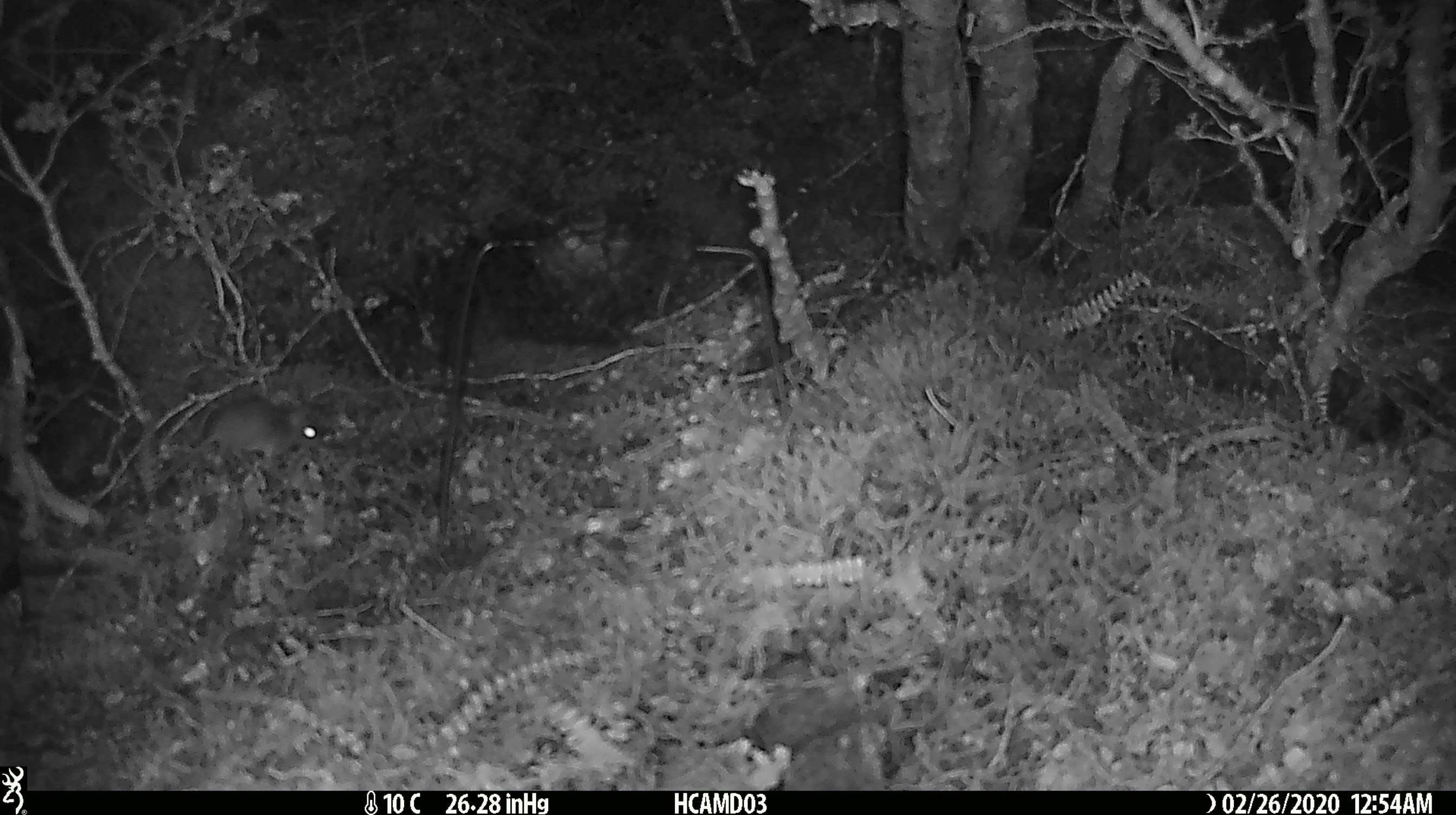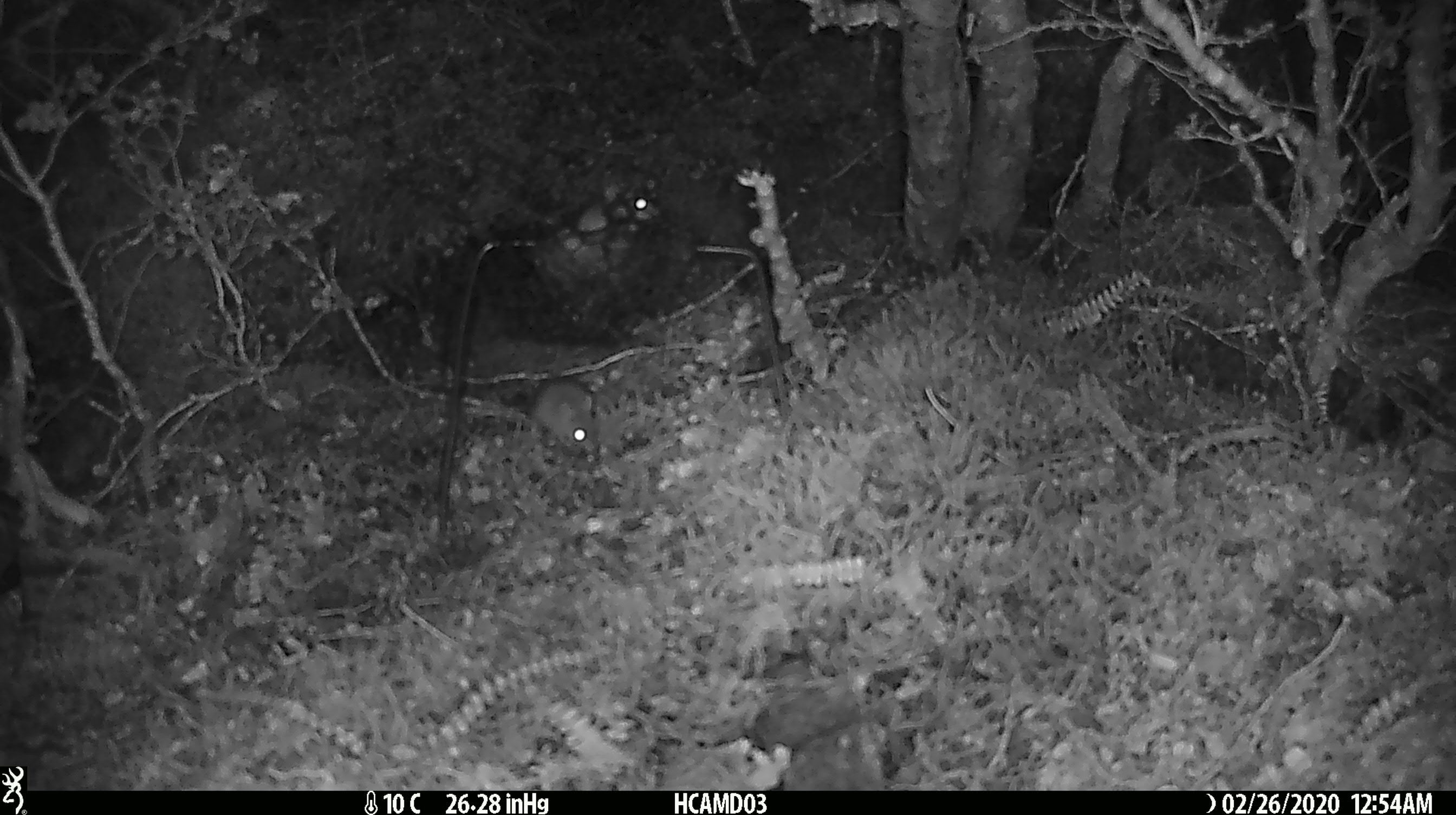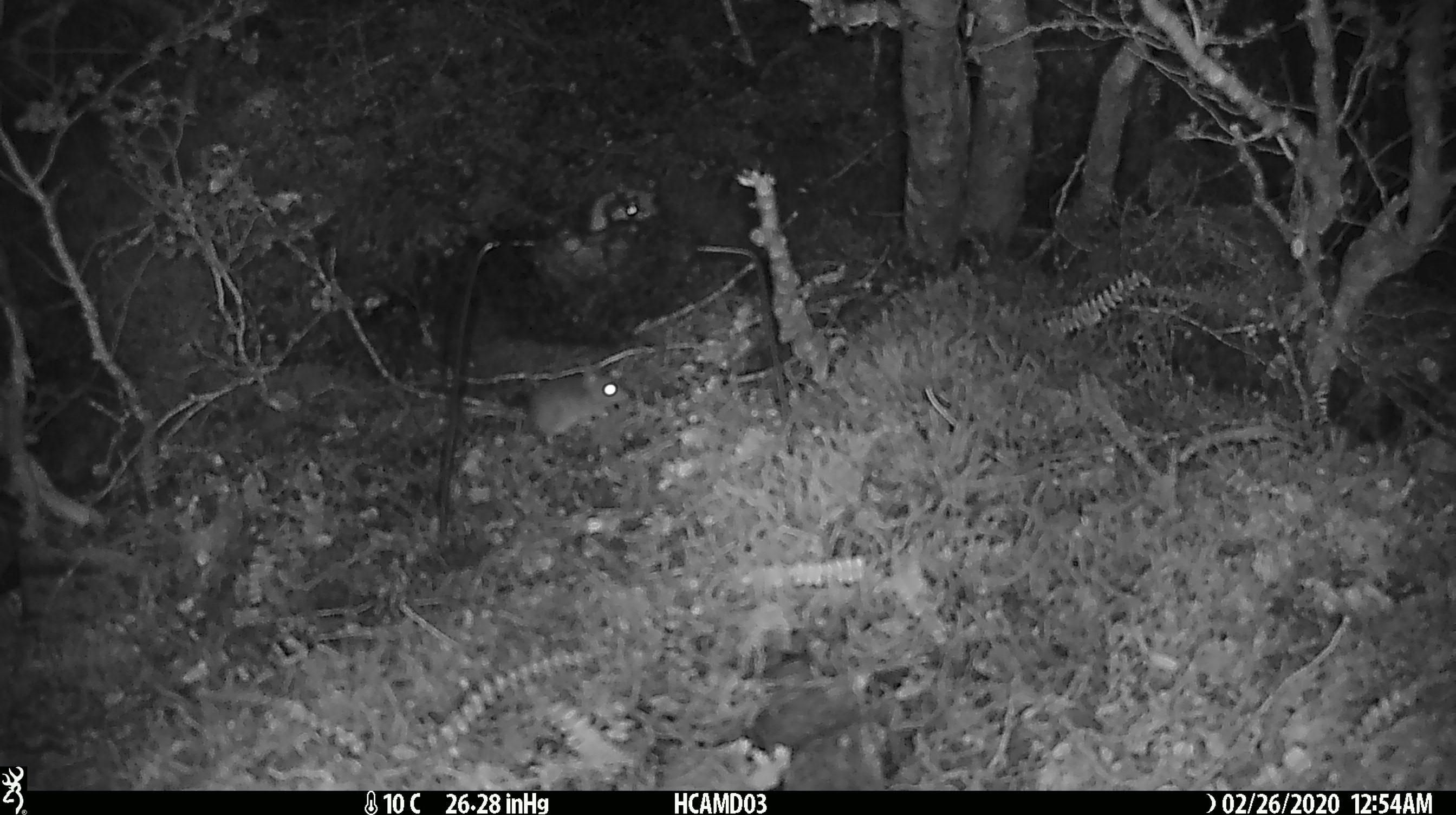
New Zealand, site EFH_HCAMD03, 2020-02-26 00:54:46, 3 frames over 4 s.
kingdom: Animalia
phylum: Chordata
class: Mammalia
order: Rodentia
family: Muridae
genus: Mus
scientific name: Mus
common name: mouse